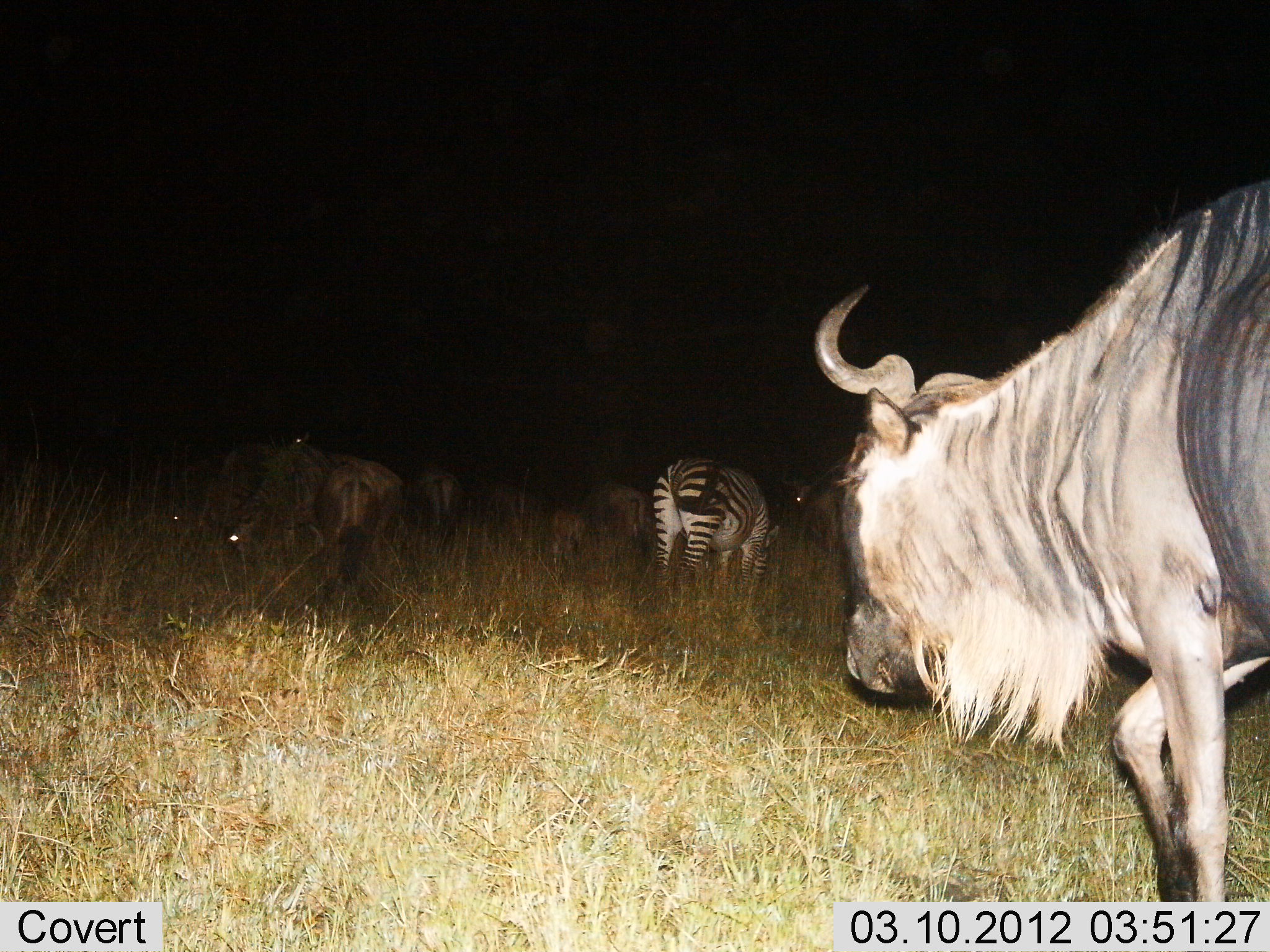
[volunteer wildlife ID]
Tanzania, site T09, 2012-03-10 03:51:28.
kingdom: Animalia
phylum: Chordata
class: Mammalia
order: Artiodactyla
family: Bovidae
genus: Connochaetes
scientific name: Connochaetes taurinus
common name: blue wildebeest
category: wildebeest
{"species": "wildebeest (blue wildebeest) (Connochaetes taurinus)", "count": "6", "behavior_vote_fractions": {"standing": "59%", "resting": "0%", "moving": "52%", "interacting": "3%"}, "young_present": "10%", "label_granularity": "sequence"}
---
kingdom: Animalia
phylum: Chordata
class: Mammalia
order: Perissodactyla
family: Equidae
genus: Equus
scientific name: Equus quagga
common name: plains zebra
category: zebra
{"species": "zebra (plains zebra) (Equus quagga)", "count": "1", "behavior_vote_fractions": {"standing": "37%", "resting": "0%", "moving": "4%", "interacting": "0%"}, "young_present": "0%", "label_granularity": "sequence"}